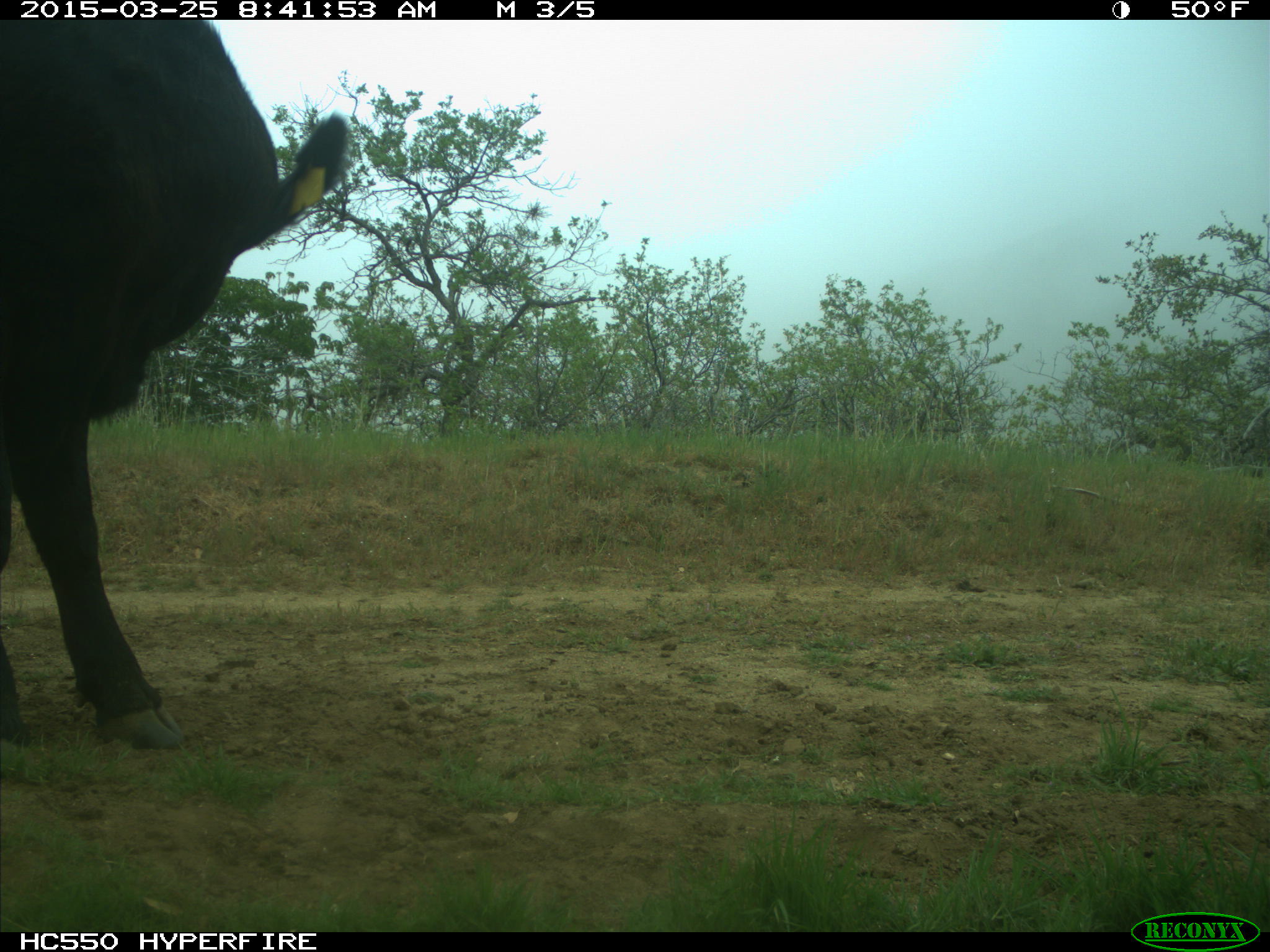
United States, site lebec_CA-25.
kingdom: Animalia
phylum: Chordata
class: Mammalia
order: Artiodactyla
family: Bovidae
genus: Bos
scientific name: Bos taurus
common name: domestic cow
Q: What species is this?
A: Bos taurus (domestic cow).